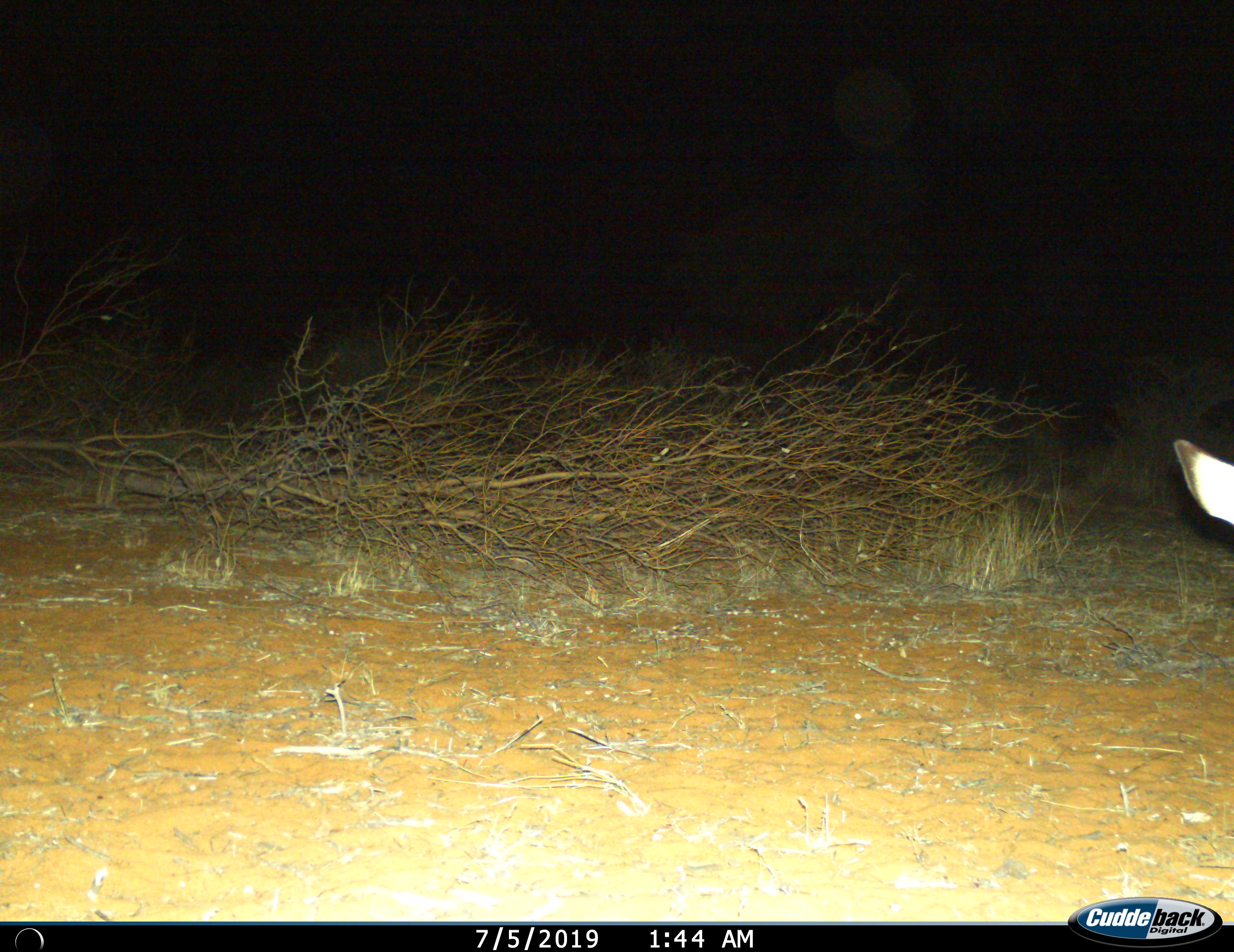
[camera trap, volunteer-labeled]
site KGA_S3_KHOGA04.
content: unidentified animal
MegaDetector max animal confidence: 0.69